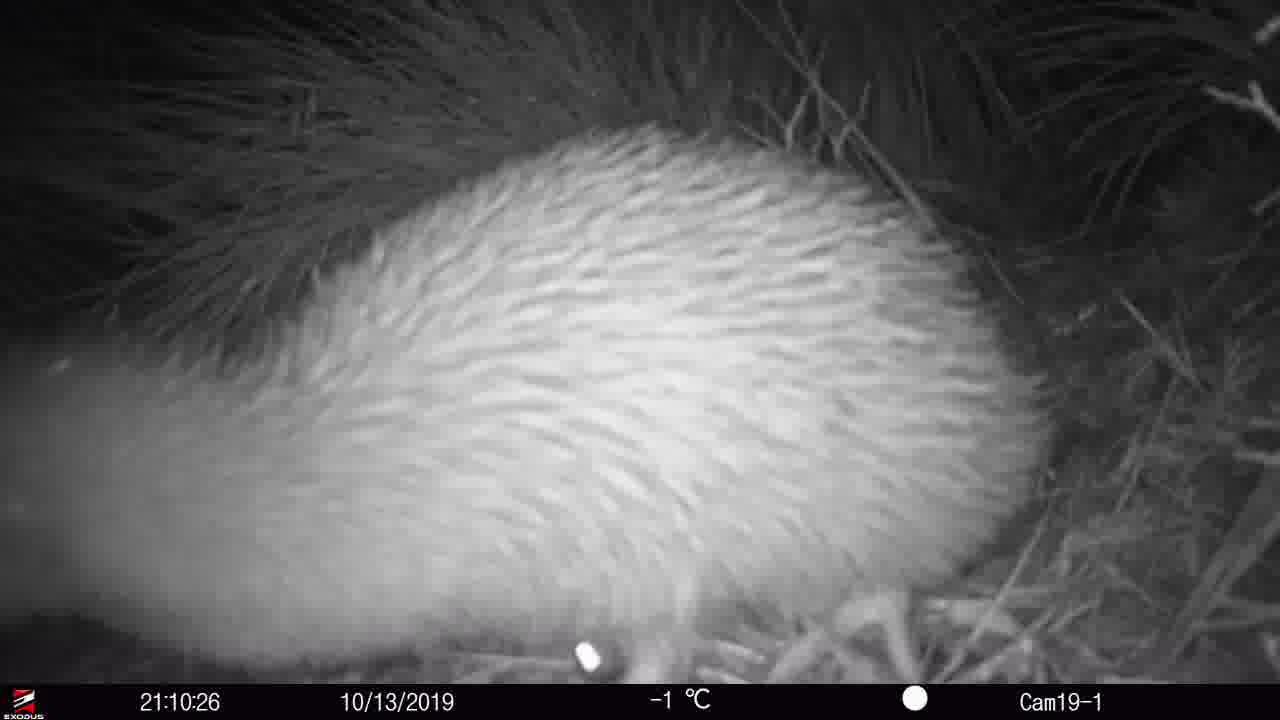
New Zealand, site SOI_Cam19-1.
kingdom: Animalia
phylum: Chordata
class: Aves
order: Apterygiformes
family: Apterygidae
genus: Apteryx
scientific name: Apteryx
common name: kiwi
Kiwi (Apteryx).